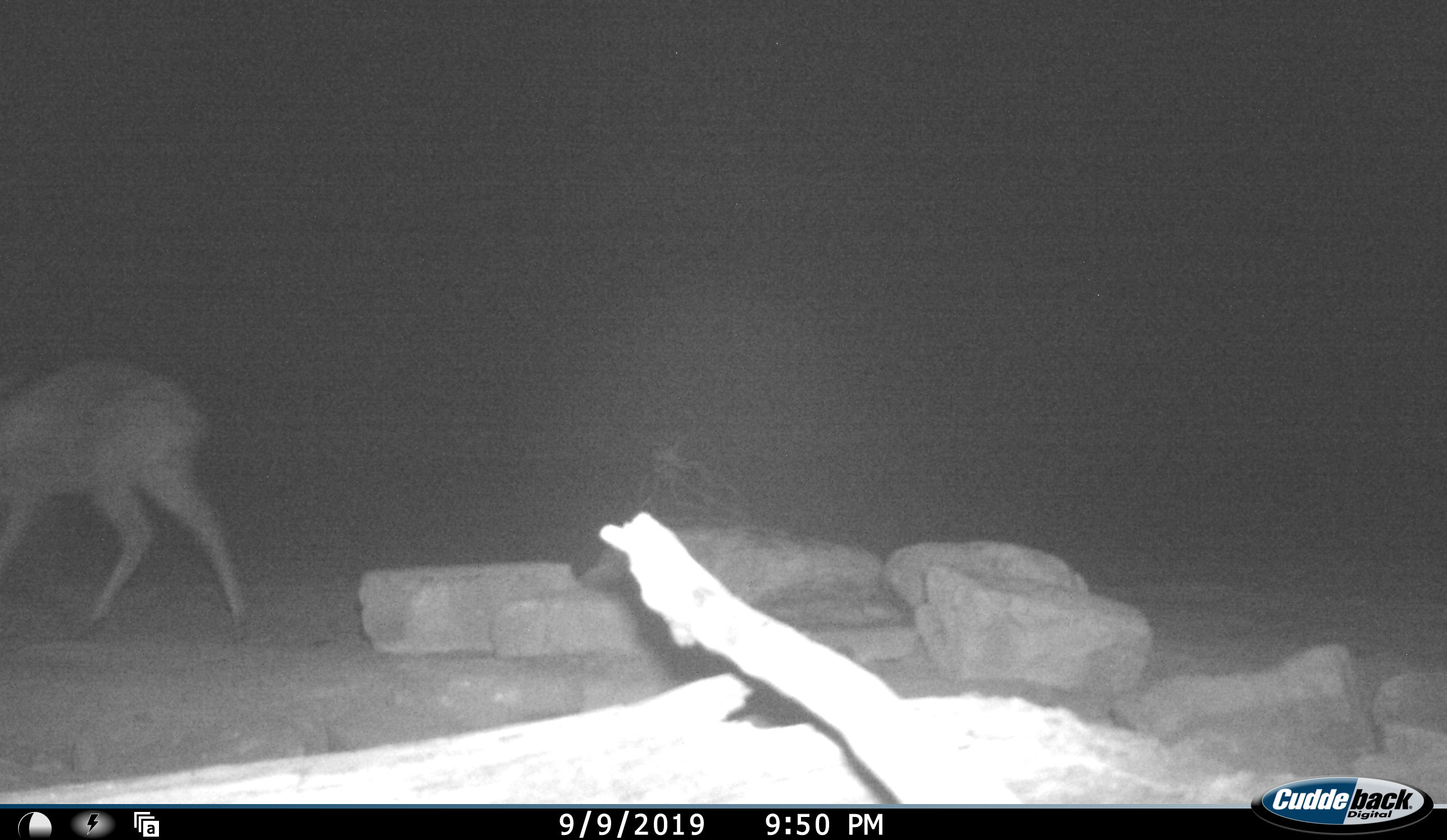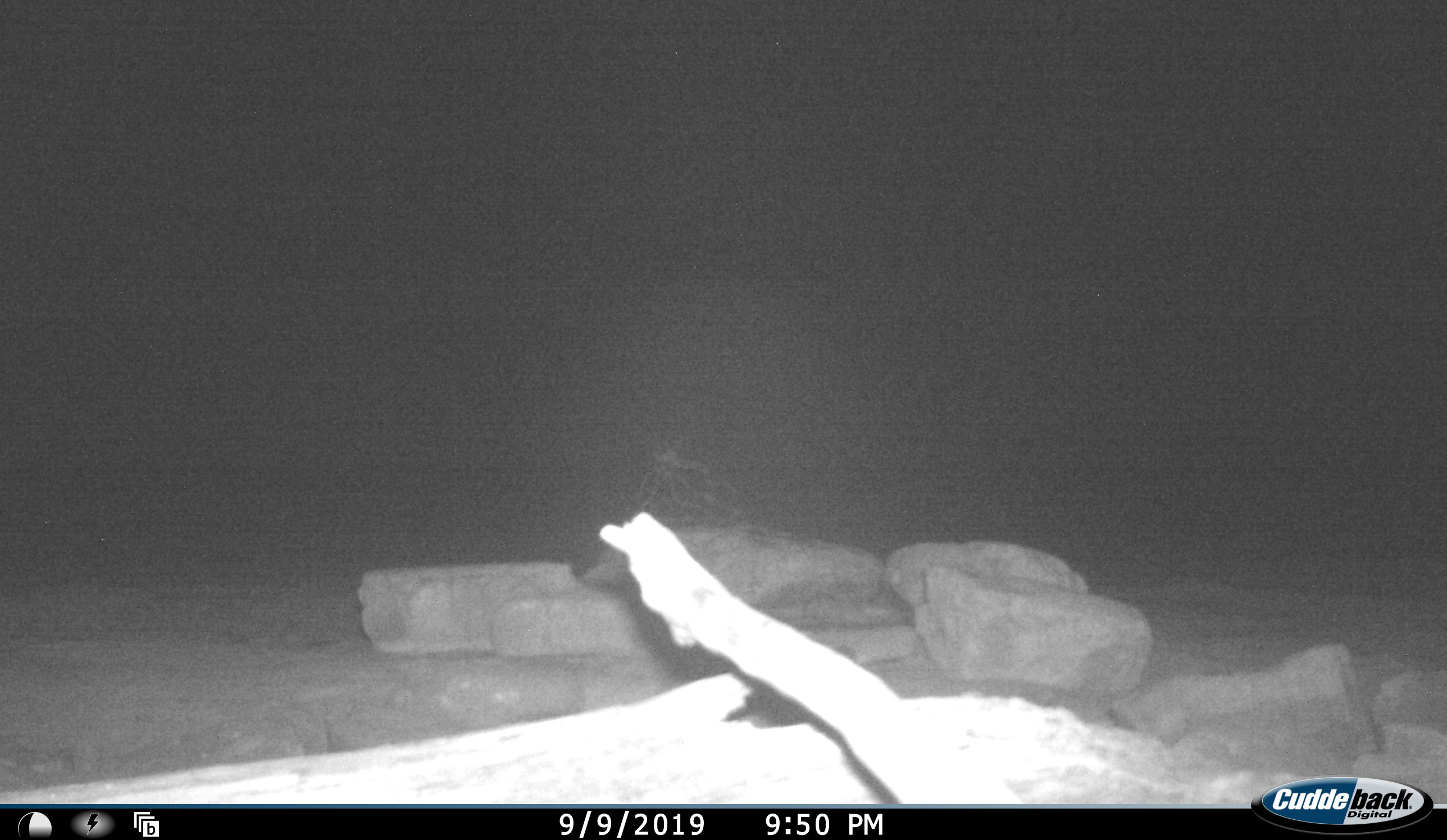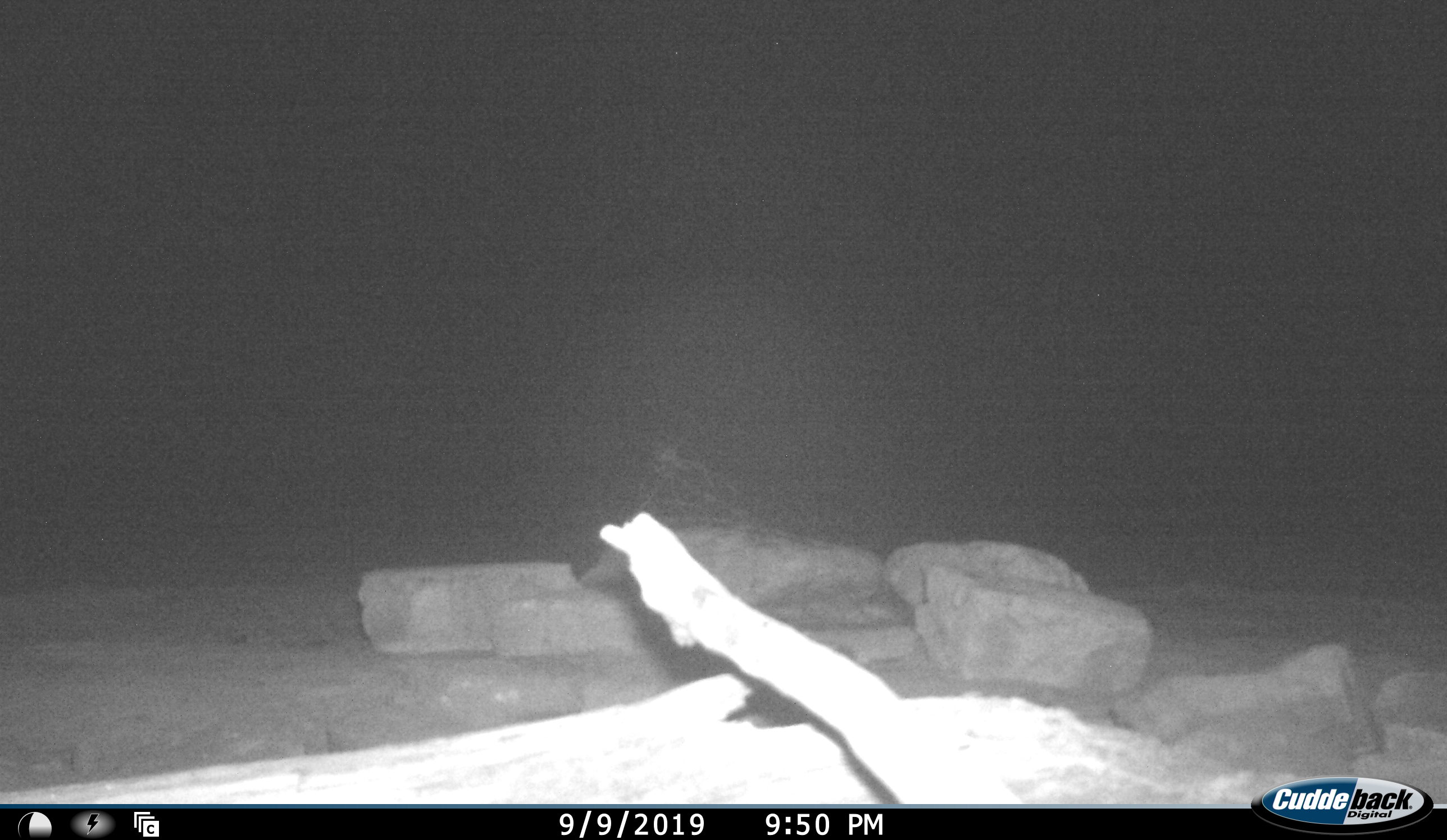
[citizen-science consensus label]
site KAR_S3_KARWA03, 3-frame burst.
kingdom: Animalia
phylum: Chordata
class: Mammalia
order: Artiodactyla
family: Bovidae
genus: Sylvicapra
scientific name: Sylvicapra grimmia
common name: common duiker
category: duikercommongrey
Duikercommongrey (common duiker) (Sylvicapra grimmia), count 1. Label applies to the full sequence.